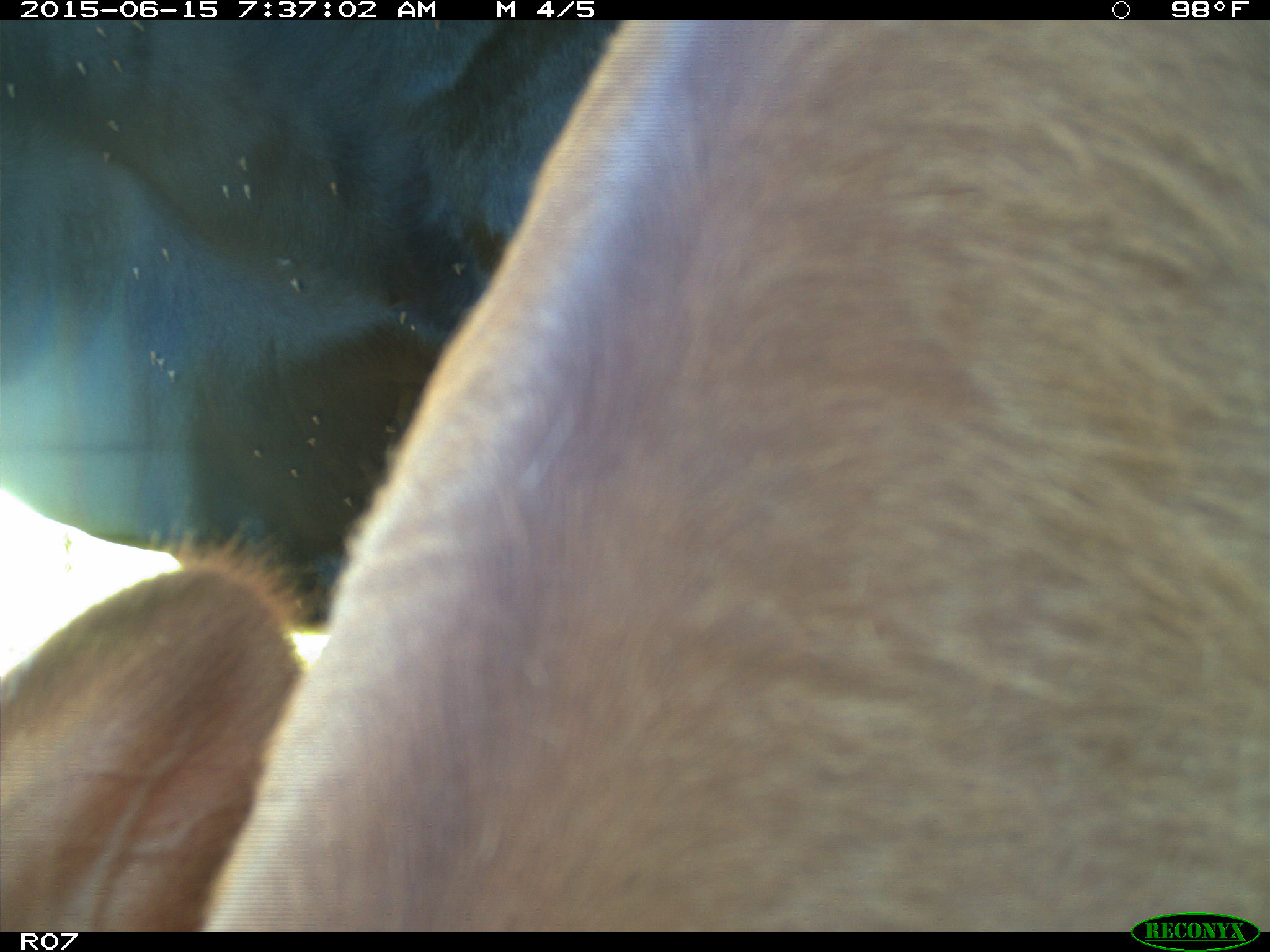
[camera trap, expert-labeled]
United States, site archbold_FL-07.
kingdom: Animalia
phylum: Chordata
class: Mammalia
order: Artiodactyla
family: Bovidae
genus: Bos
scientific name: Bos taurus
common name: domestic cow